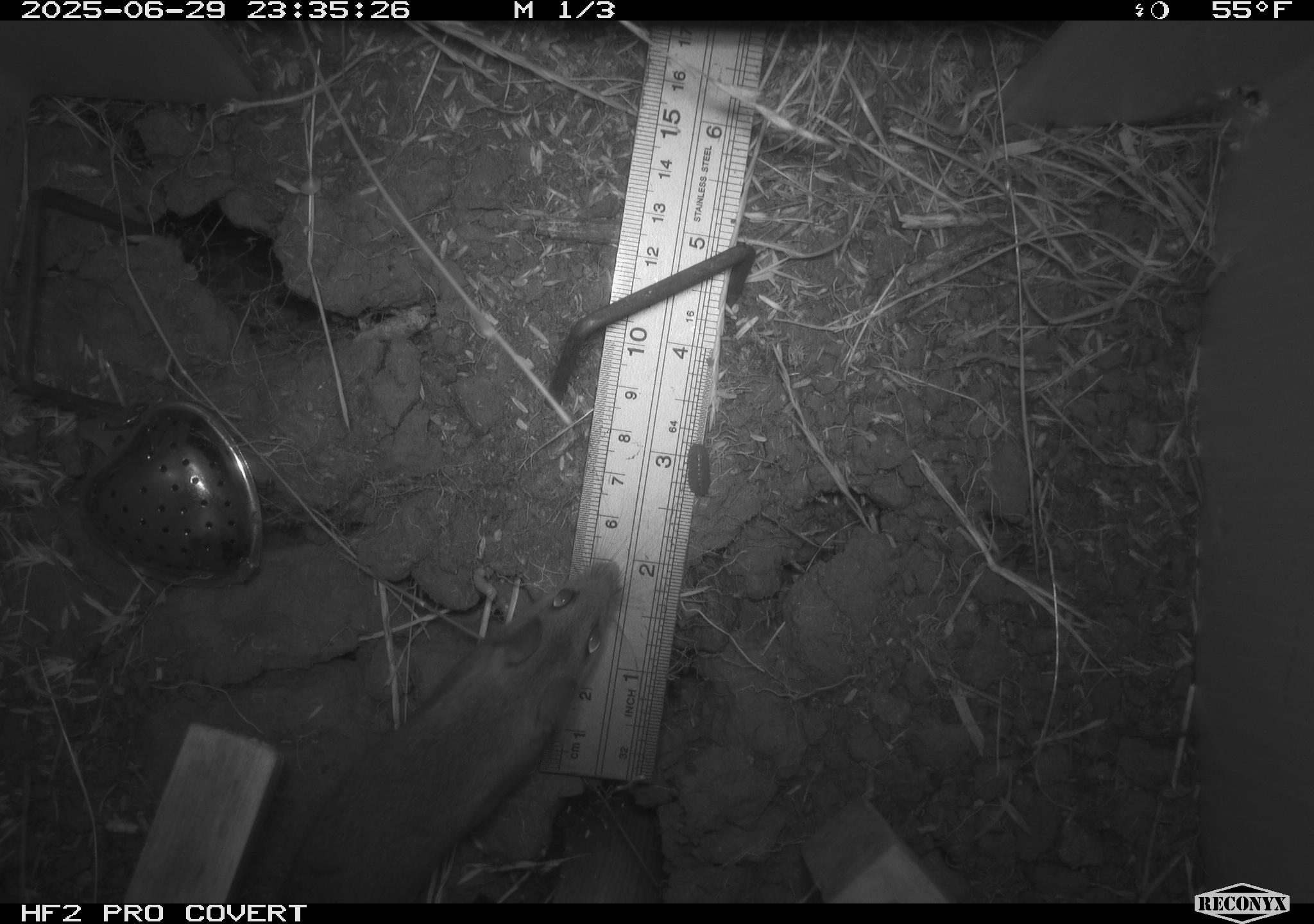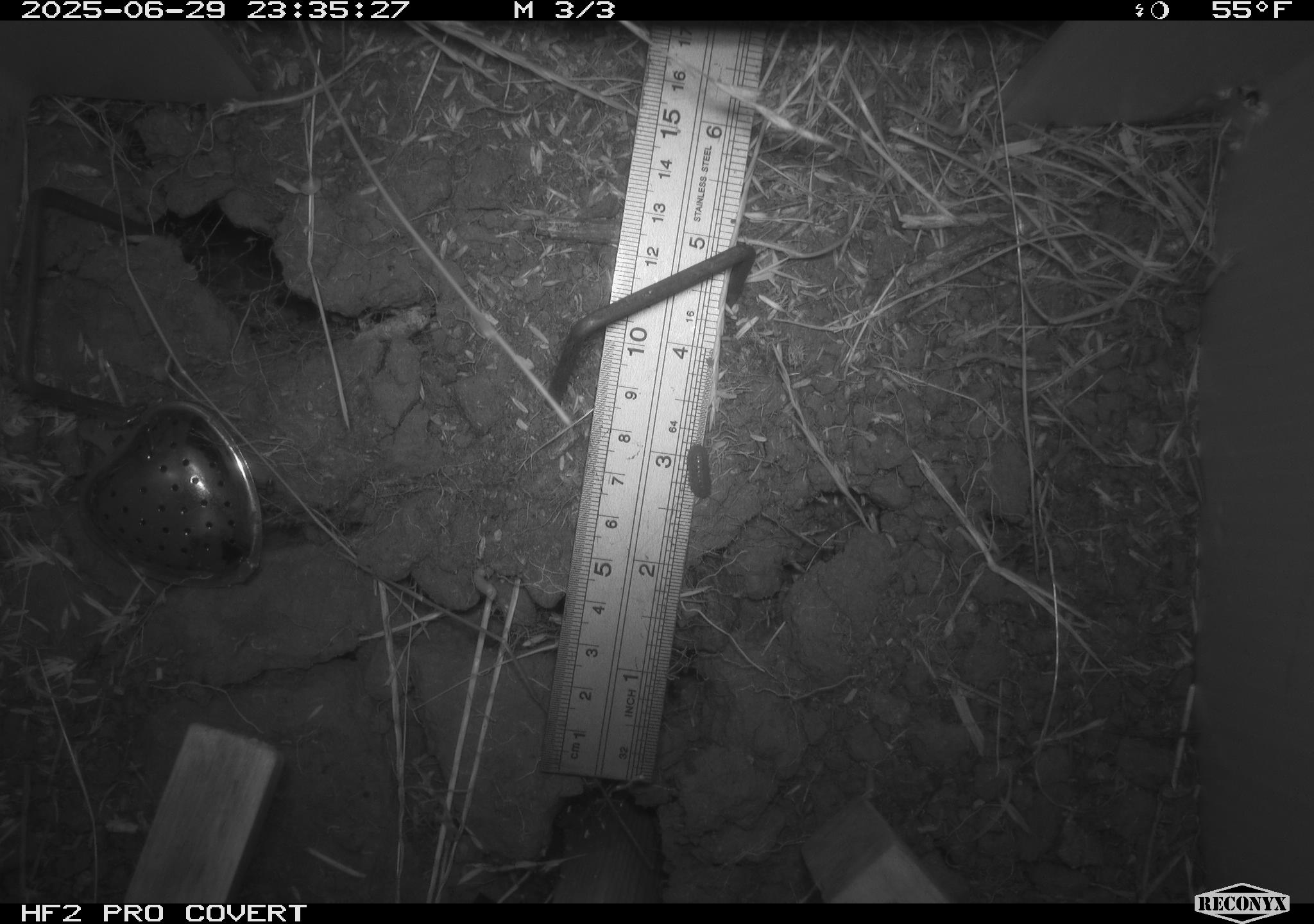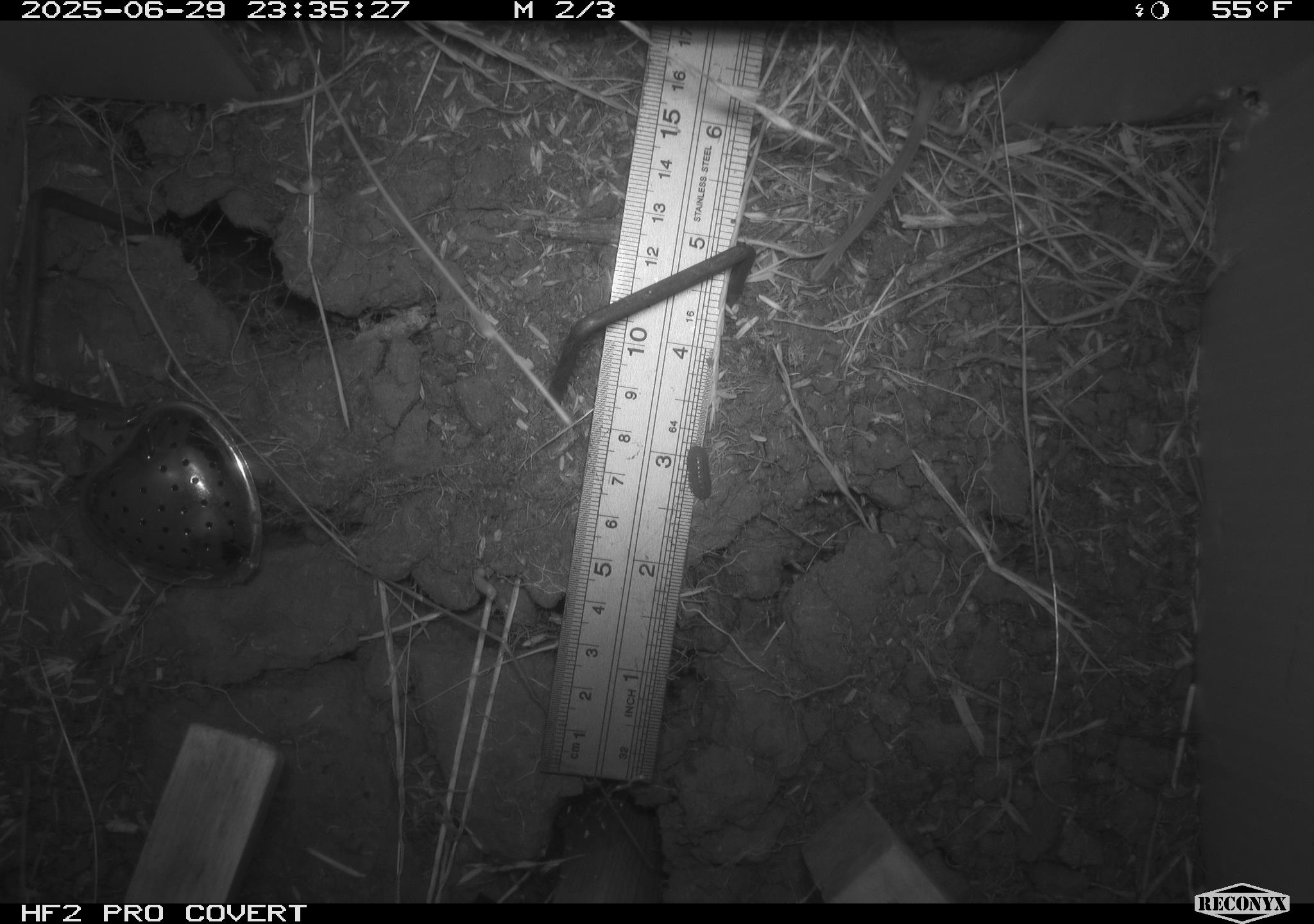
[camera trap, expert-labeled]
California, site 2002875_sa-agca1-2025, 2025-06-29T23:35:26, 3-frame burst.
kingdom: Animalia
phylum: Chordata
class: Mammalia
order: Rodentia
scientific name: Rodentia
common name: mouse species